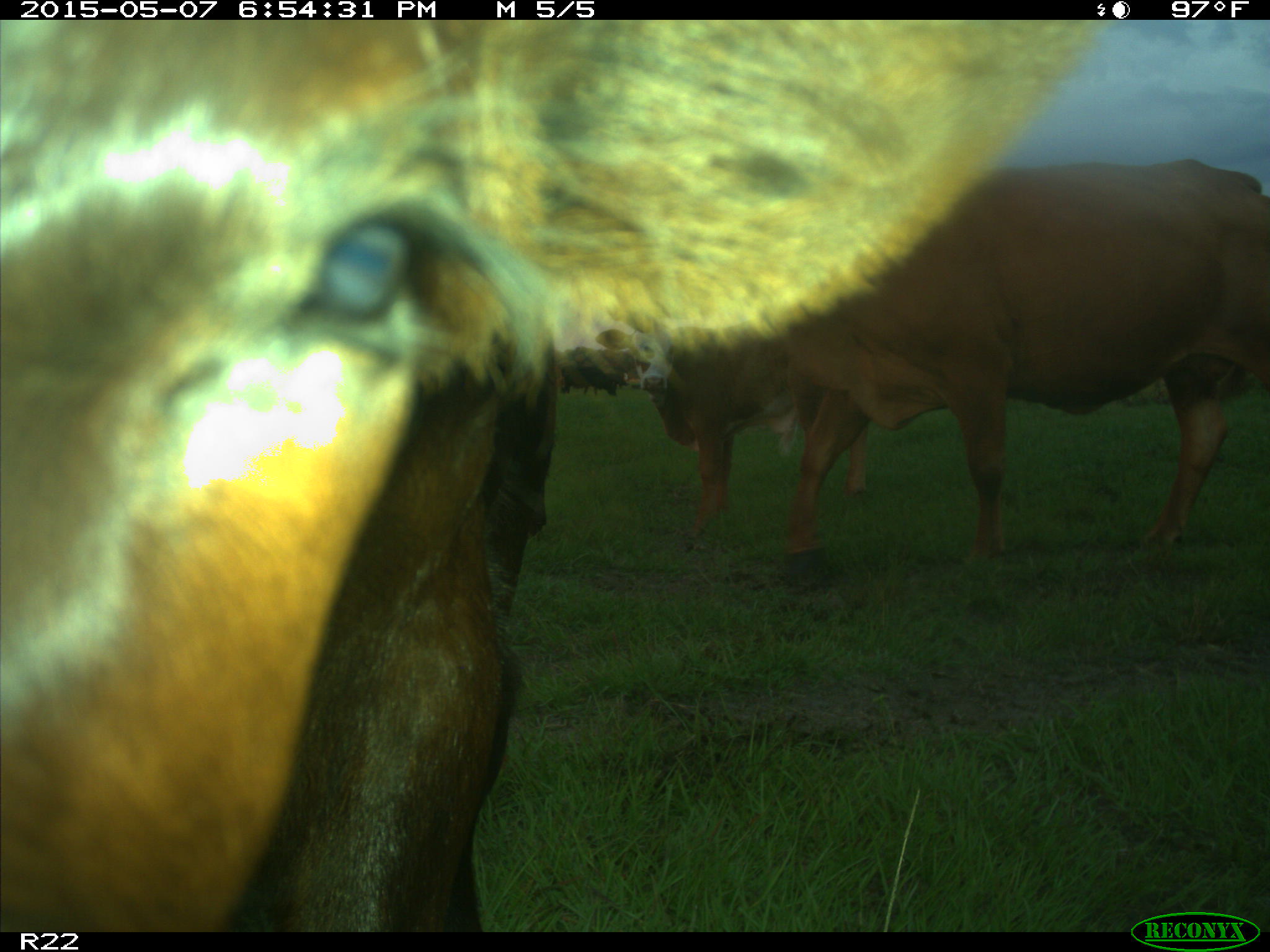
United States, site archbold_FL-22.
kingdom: Animalia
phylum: Chordata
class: Mammalia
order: Artiodactyla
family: Bovidae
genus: Bos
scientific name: Bos taurus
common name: domestic cow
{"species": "Bos taurus (domestic cow)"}